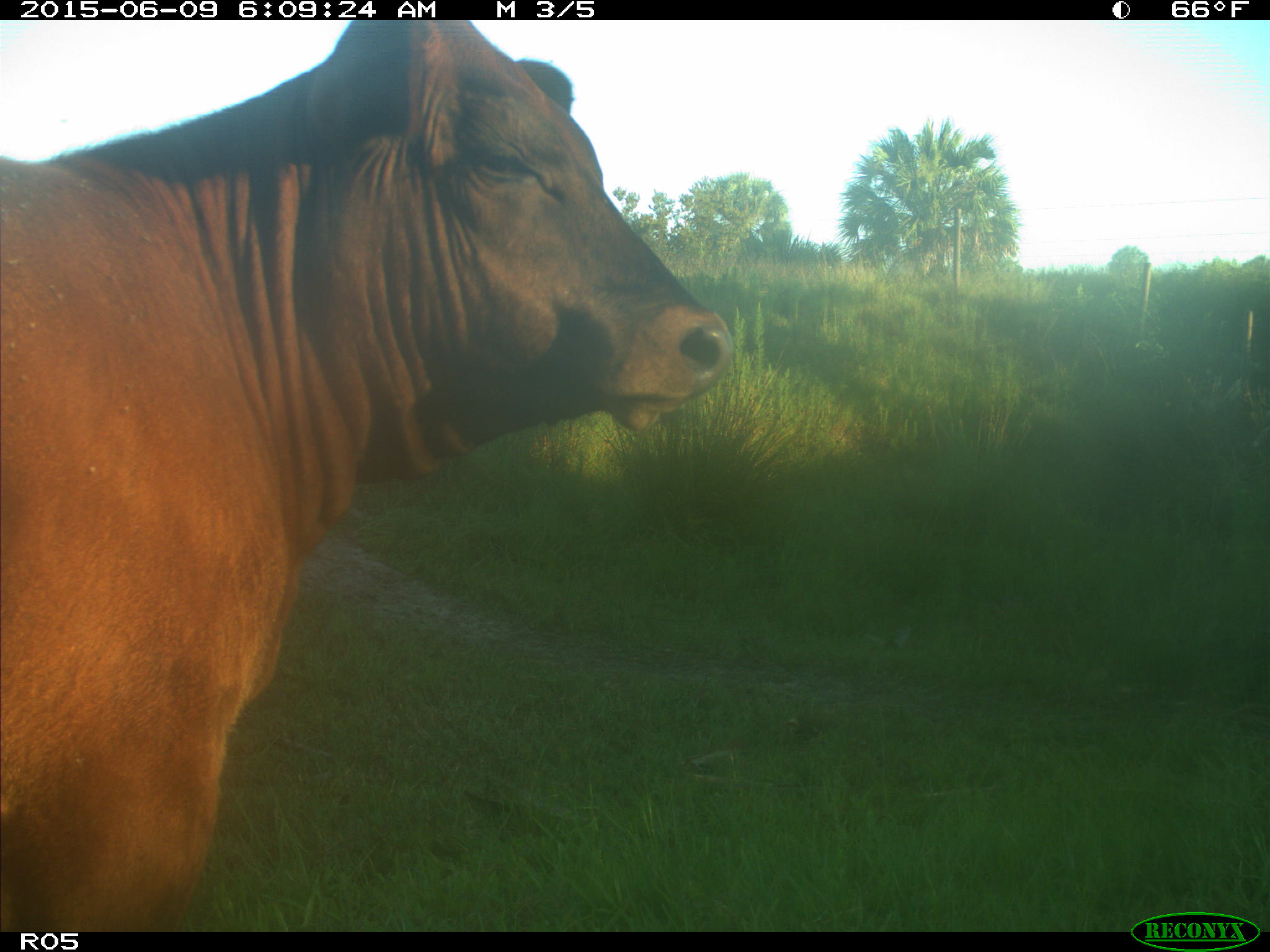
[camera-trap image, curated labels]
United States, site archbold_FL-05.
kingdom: Animalia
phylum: Chordata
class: Mammalia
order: Artiodactyla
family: Bovidae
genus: Bos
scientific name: Bos taurus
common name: domestic cow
Bos taurus (domestic cow).